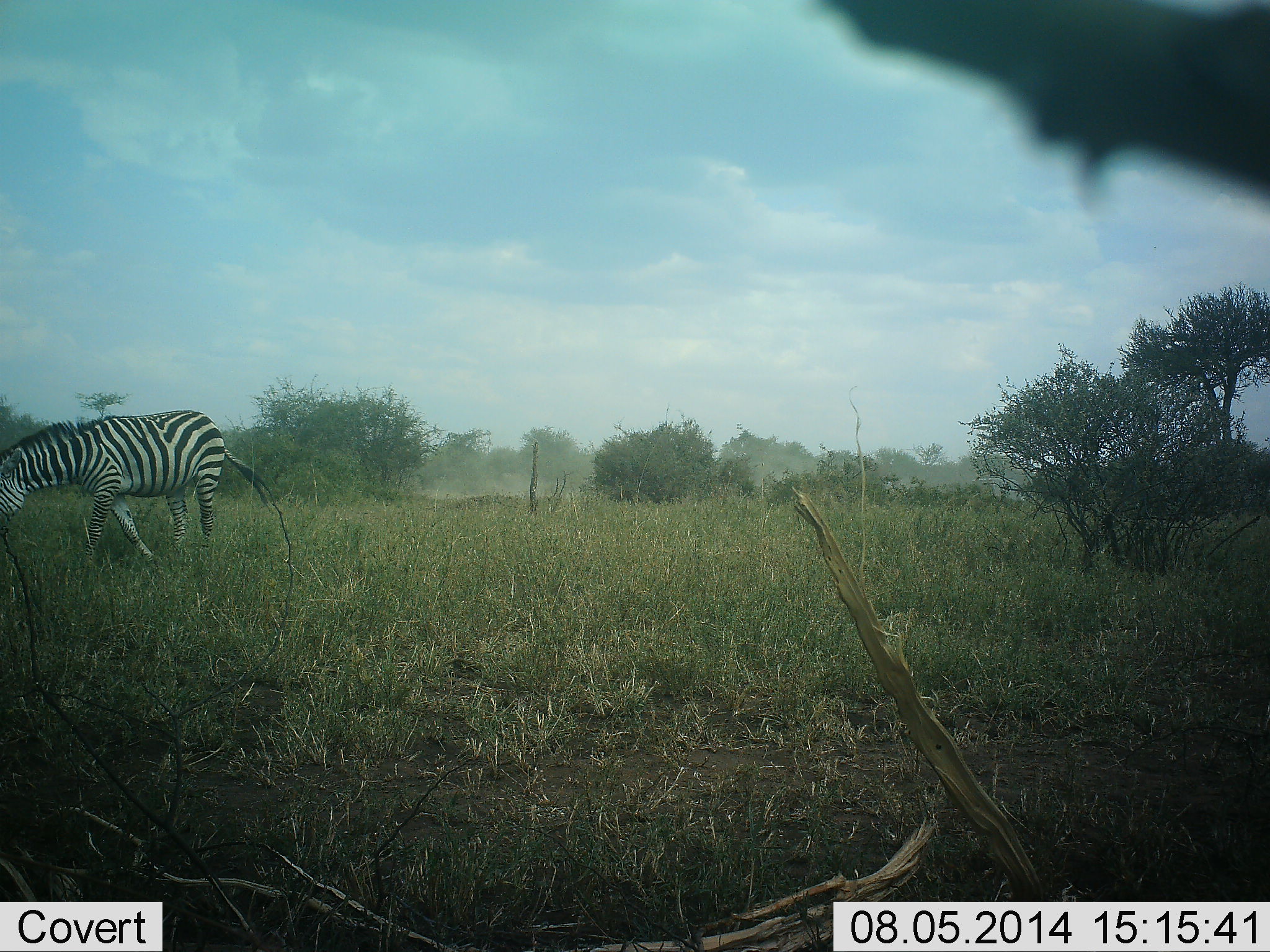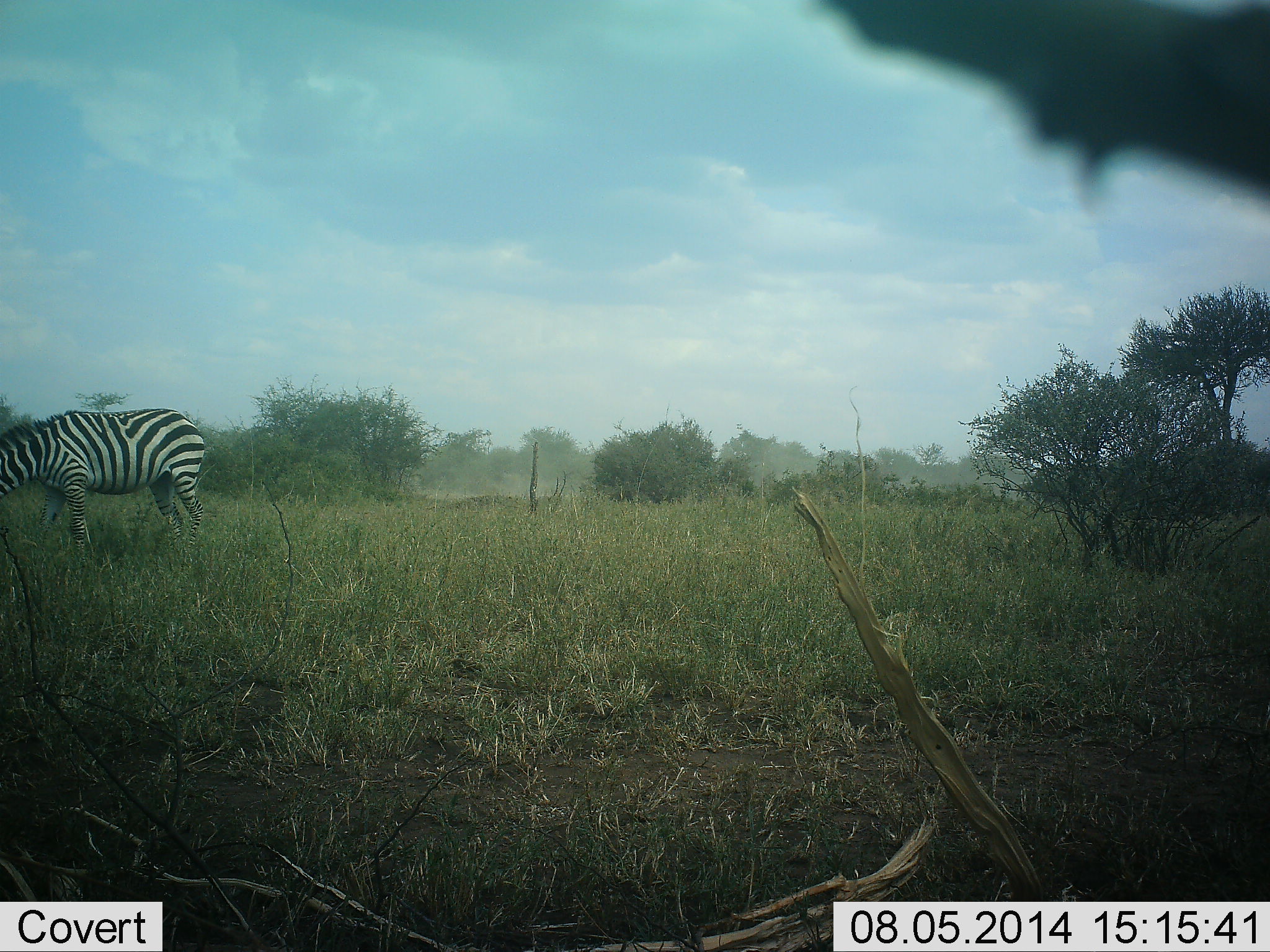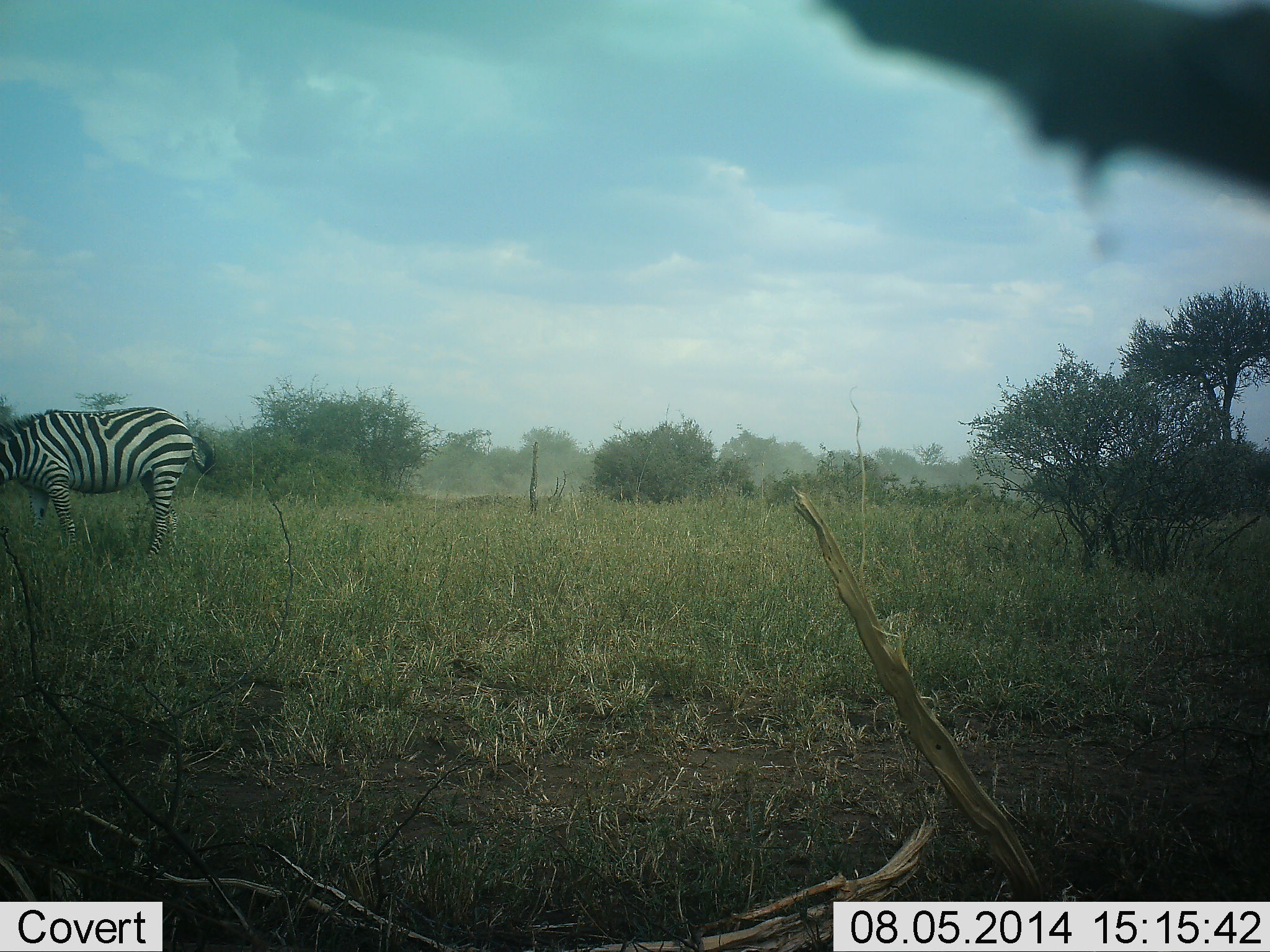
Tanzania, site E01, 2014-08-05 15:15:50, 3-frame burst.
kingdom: Animalia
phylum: Chordata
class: Mammalia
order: Perissodactyla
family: Equidae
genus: Equus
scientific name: Equus quagga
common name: plains zebra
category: zebra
Zebra (plains zebra) (Equus quagga), count 1. Behavior (volunteer vote fractions): standing 30%, resting 10%, moving 40%, interacting 0%. Young present (vote fraction): 0%. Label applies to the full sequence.